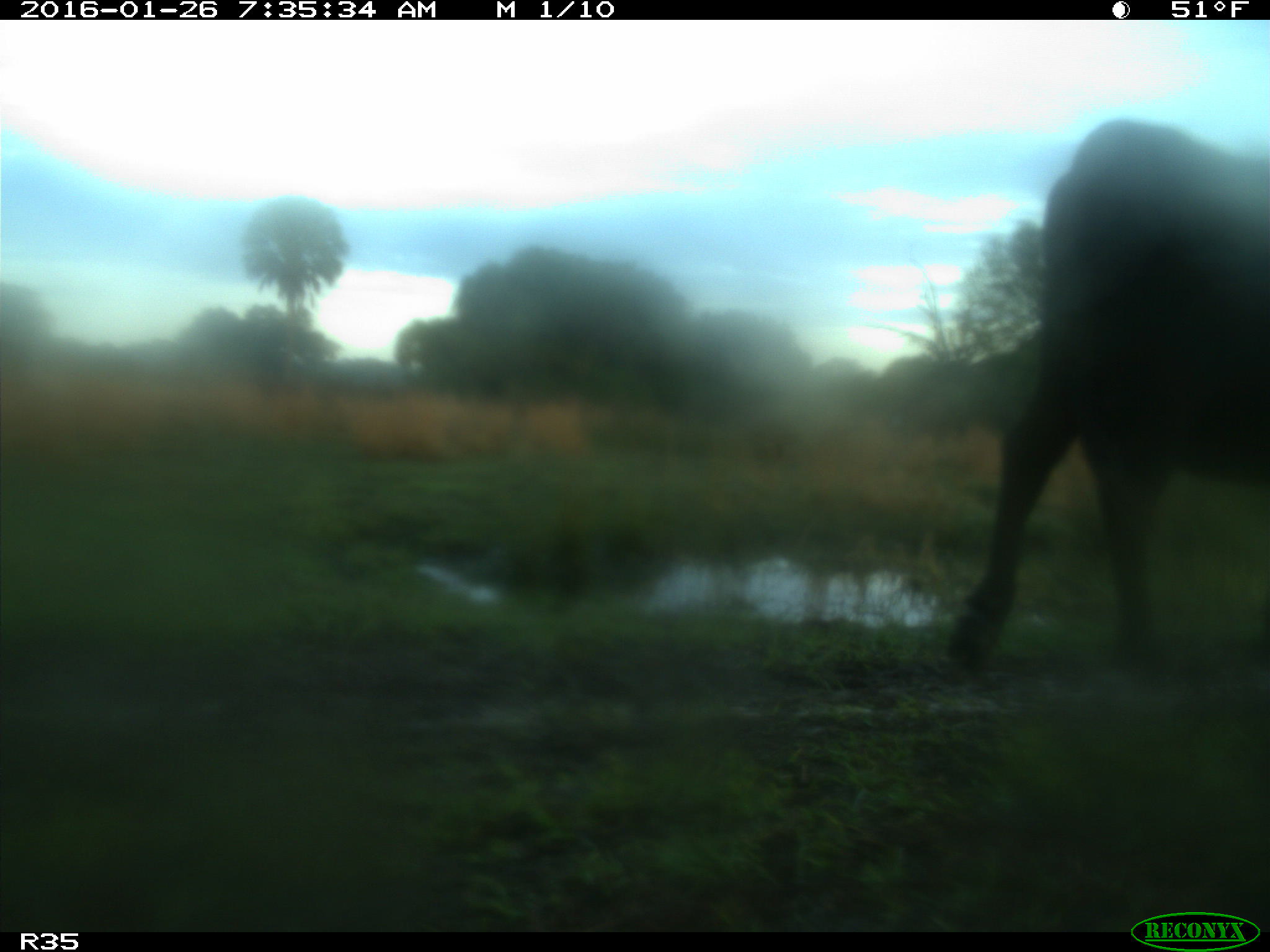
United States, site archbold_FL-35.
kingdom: Animalia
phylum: Chordata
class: Mammalia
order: Artiodactyla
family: Bovidae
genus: Bos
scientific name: Bos taurus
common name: domestic cow